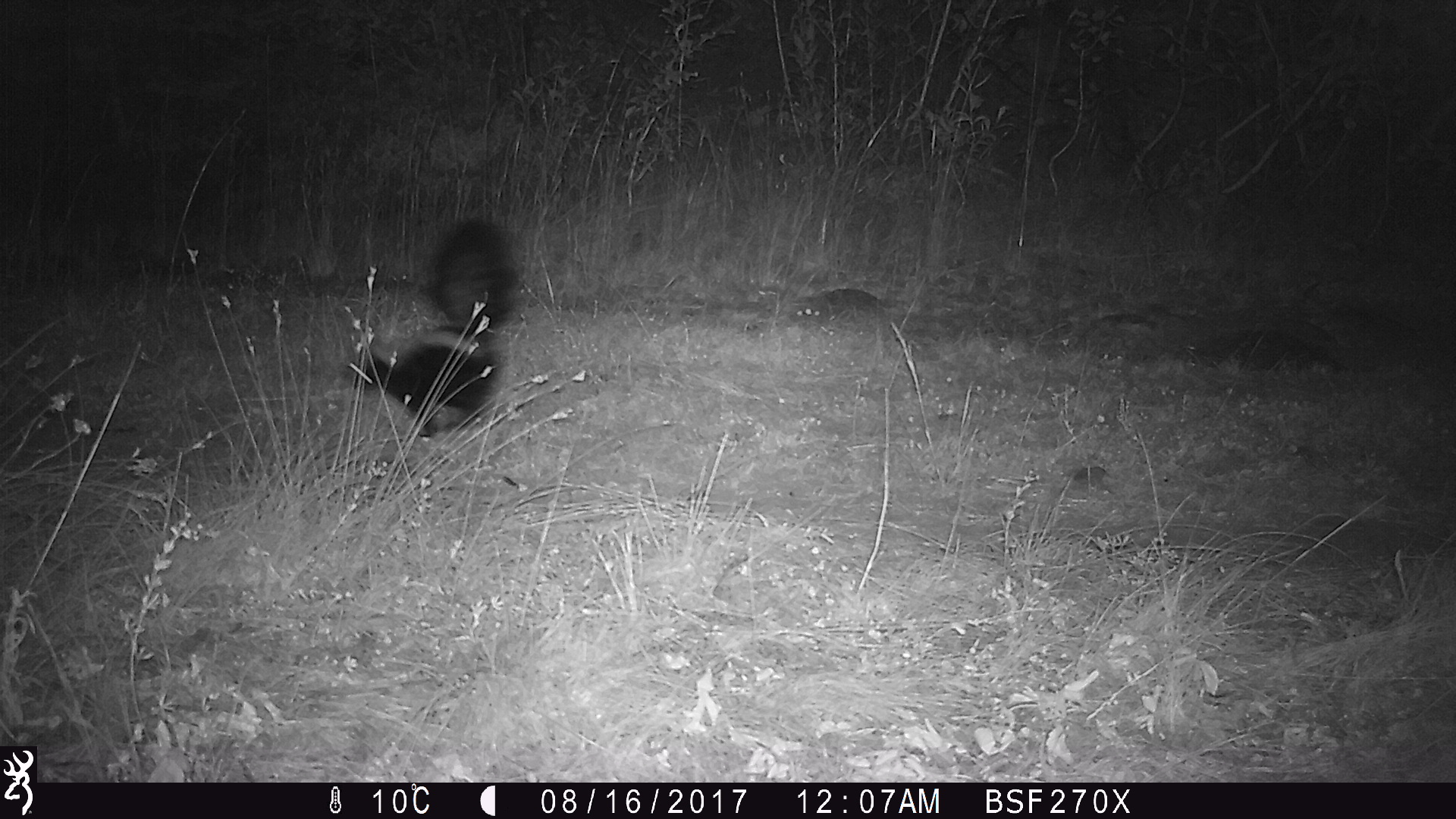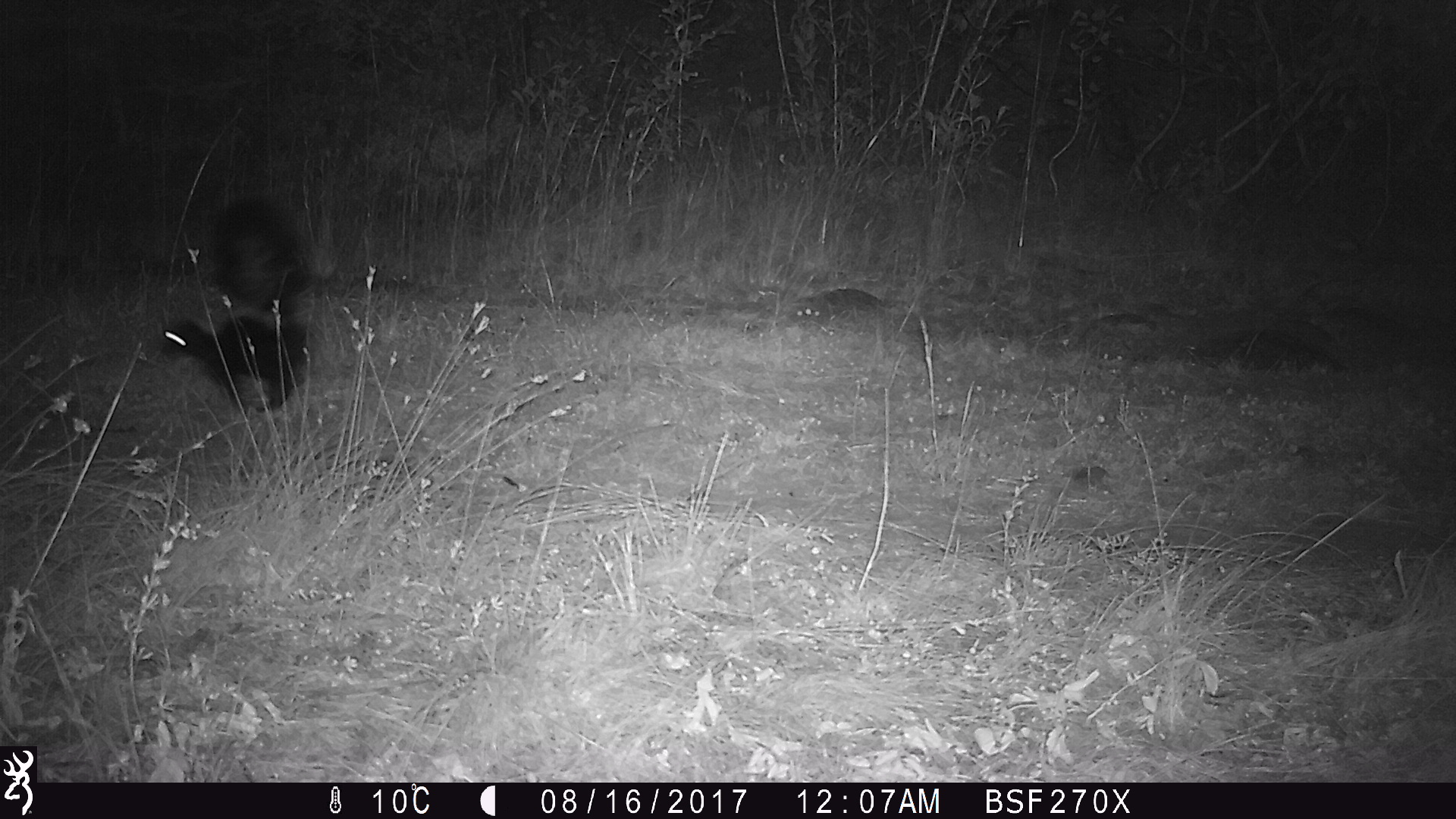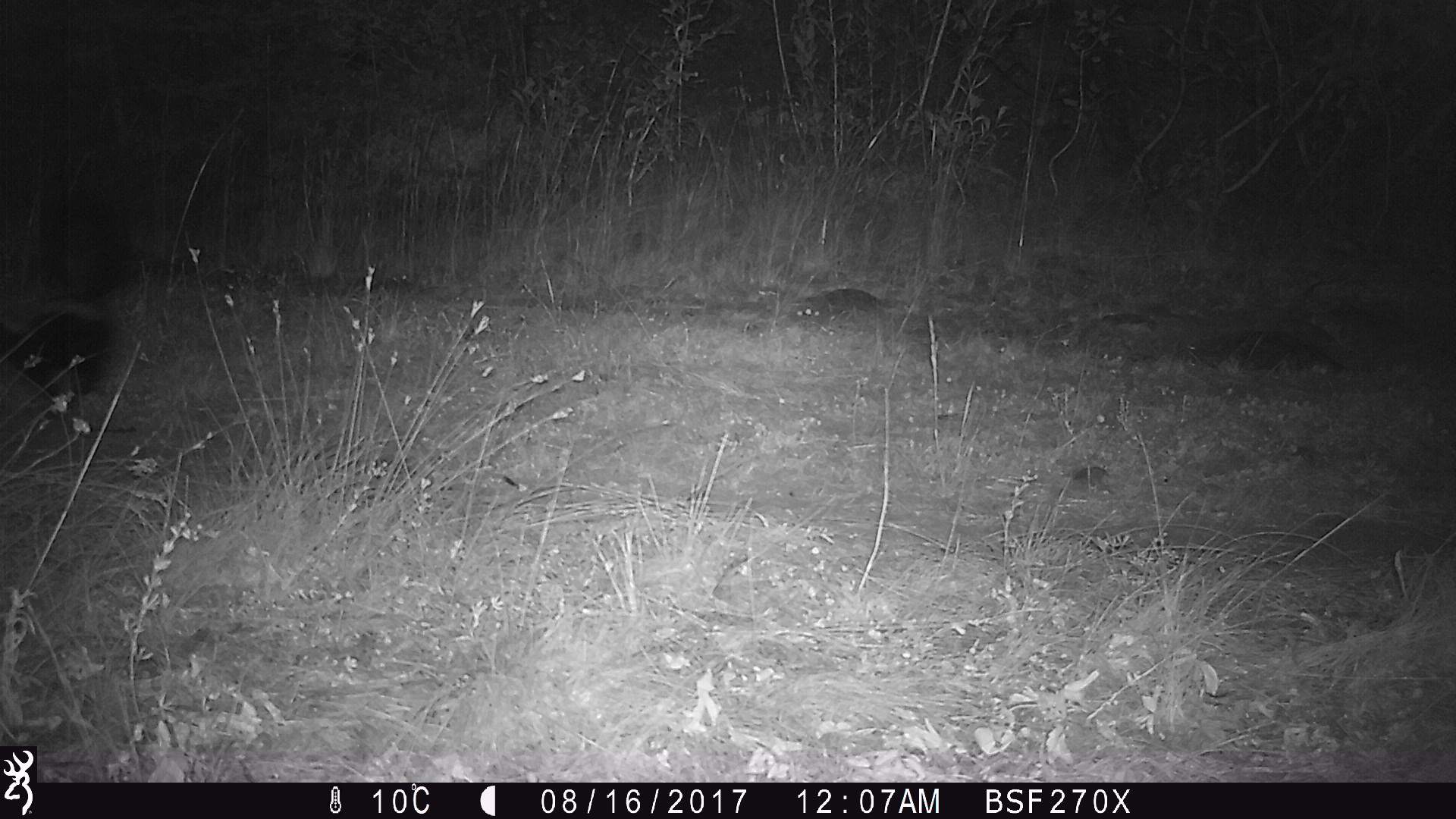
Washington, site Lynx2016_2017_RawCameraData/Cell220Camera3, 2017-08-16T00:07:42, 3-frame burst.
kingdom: Animalia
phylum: Chordata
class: Mammalia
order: Carnivora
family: Mephitidae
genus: Mephitis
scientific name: Mephitis mephitis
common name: striped skunk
Mephitis mephitis (striped skunk). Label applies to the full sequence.